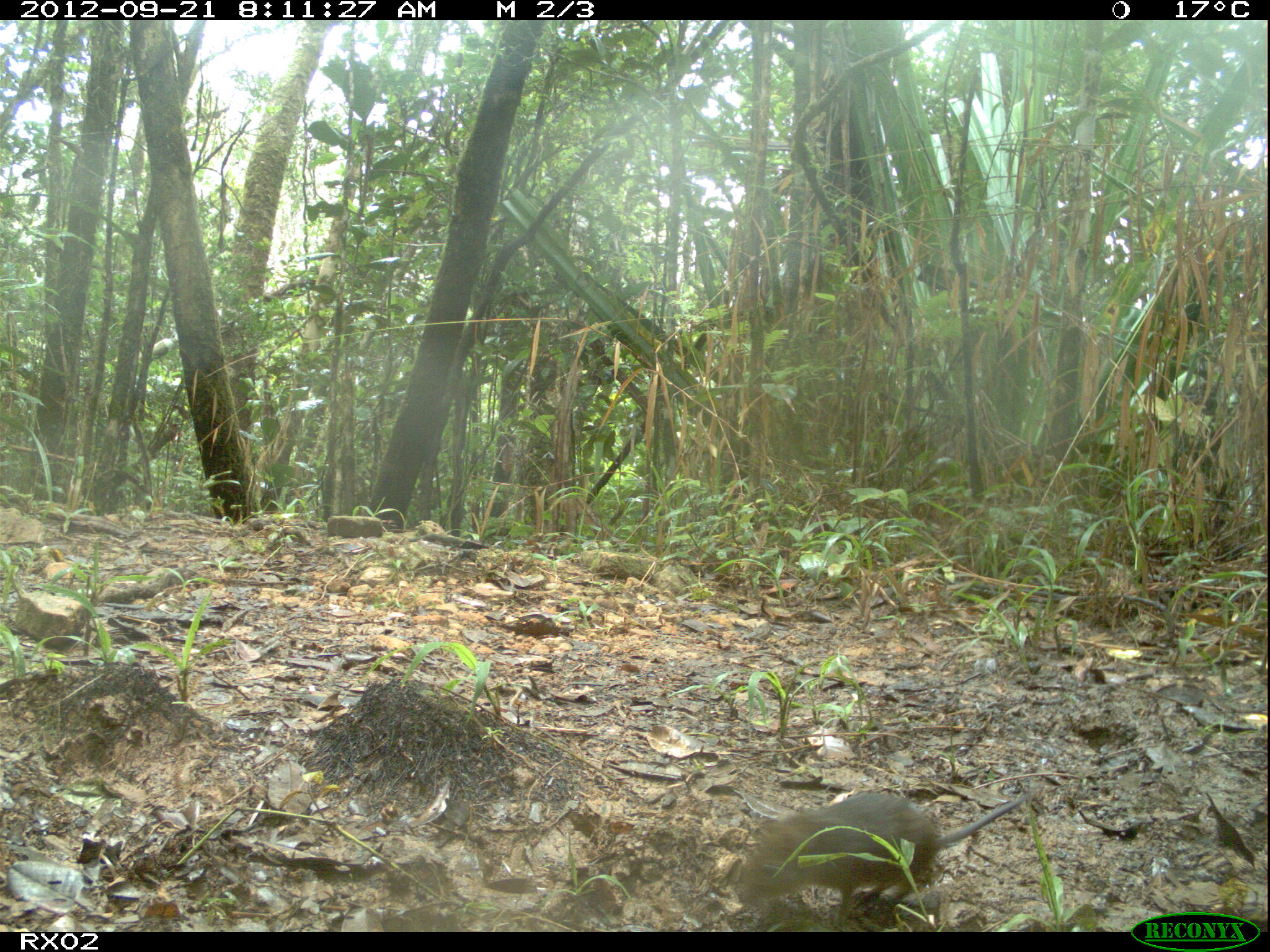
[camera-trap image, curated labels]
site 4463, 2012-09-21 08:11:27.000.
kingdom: Animalia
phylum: Chordata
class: Mammalia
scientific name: Mammalia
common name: mammals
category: small mammal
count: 1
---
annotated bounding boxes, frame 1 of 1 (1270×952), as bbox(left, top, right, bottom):
small mammal: bbox(735, 787, 1033, 931)